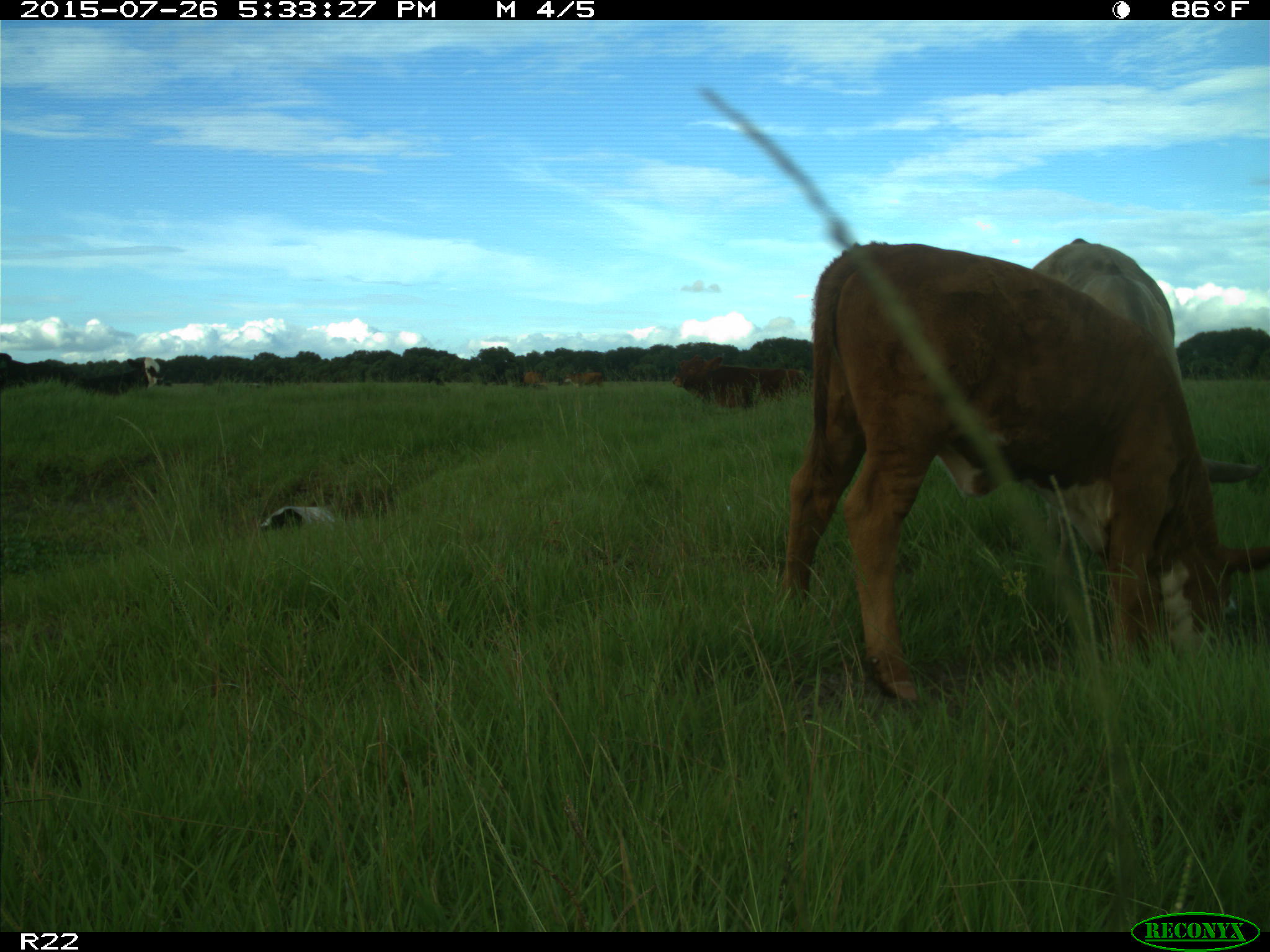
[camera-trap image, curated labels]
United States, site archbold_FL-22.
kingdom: Animalia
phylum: Chordata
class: Mammalia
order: Artiodactyla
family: Bovidae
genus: Bos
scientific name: Bos taurus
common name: domestic cow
Bos taurus (domestic cow).